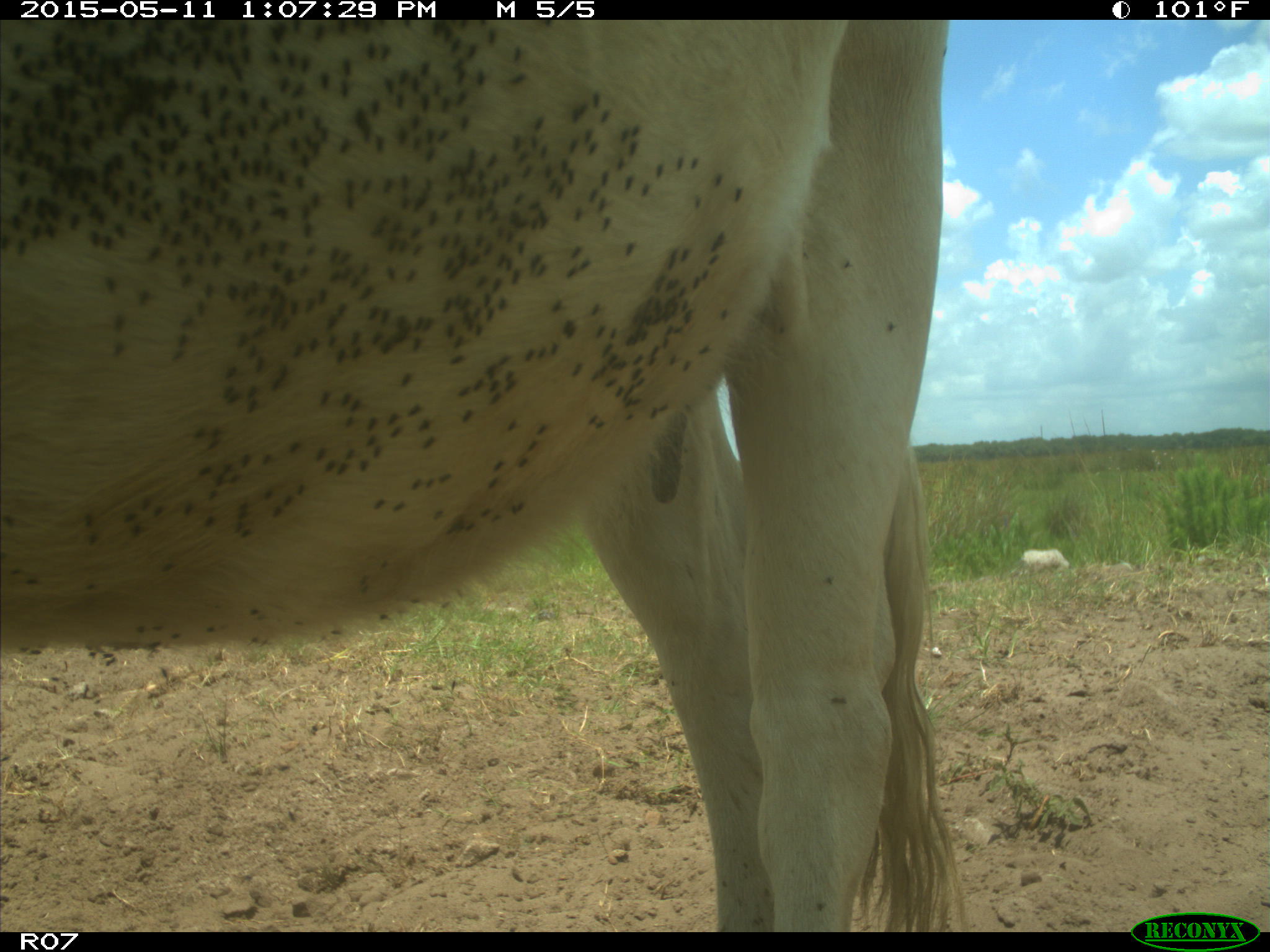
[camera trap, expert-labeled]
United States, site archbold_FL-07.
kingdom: Animalia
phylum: Chordata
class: Mammalia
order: Artiodactyla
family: Bovidae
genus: Bos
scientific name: Bos taurus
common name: domestic cow